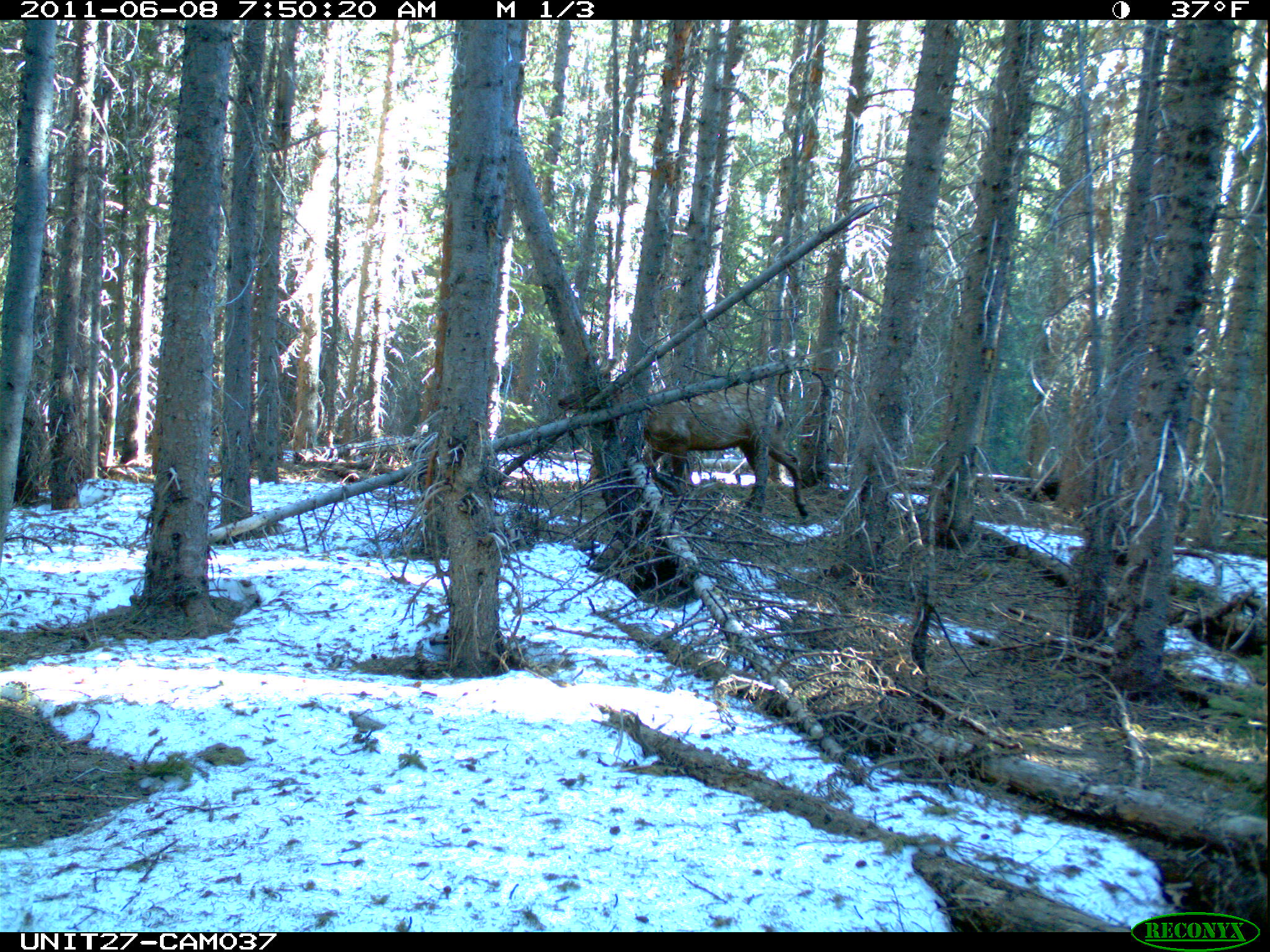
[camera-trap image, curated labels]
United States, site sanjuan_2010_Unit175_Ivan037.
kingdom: Animalia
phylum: Chordata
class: Mammalia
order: Artiodactyla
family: Cervidae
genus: Cervus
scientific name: Cervus elaphus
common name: red deer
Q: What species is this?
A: Cervus elaphus (red deer).